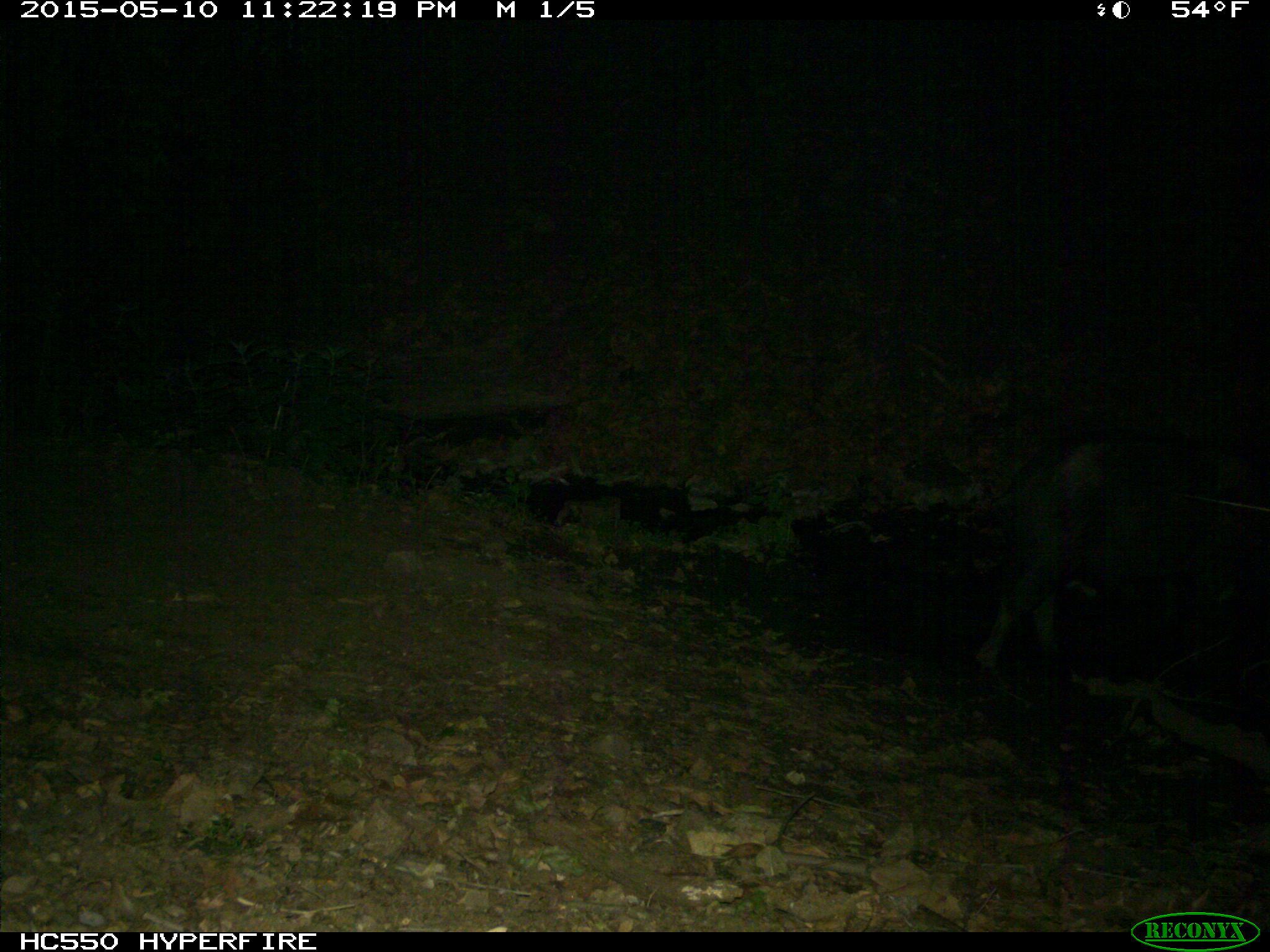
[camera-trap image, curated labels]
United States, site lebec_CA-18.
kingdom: Animalia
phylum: Chordata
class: Mammalia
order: Artiodactyla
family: Suidae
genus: Sus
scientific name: Sus scrofa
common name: wild boar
Sus scrofa (wild boar).